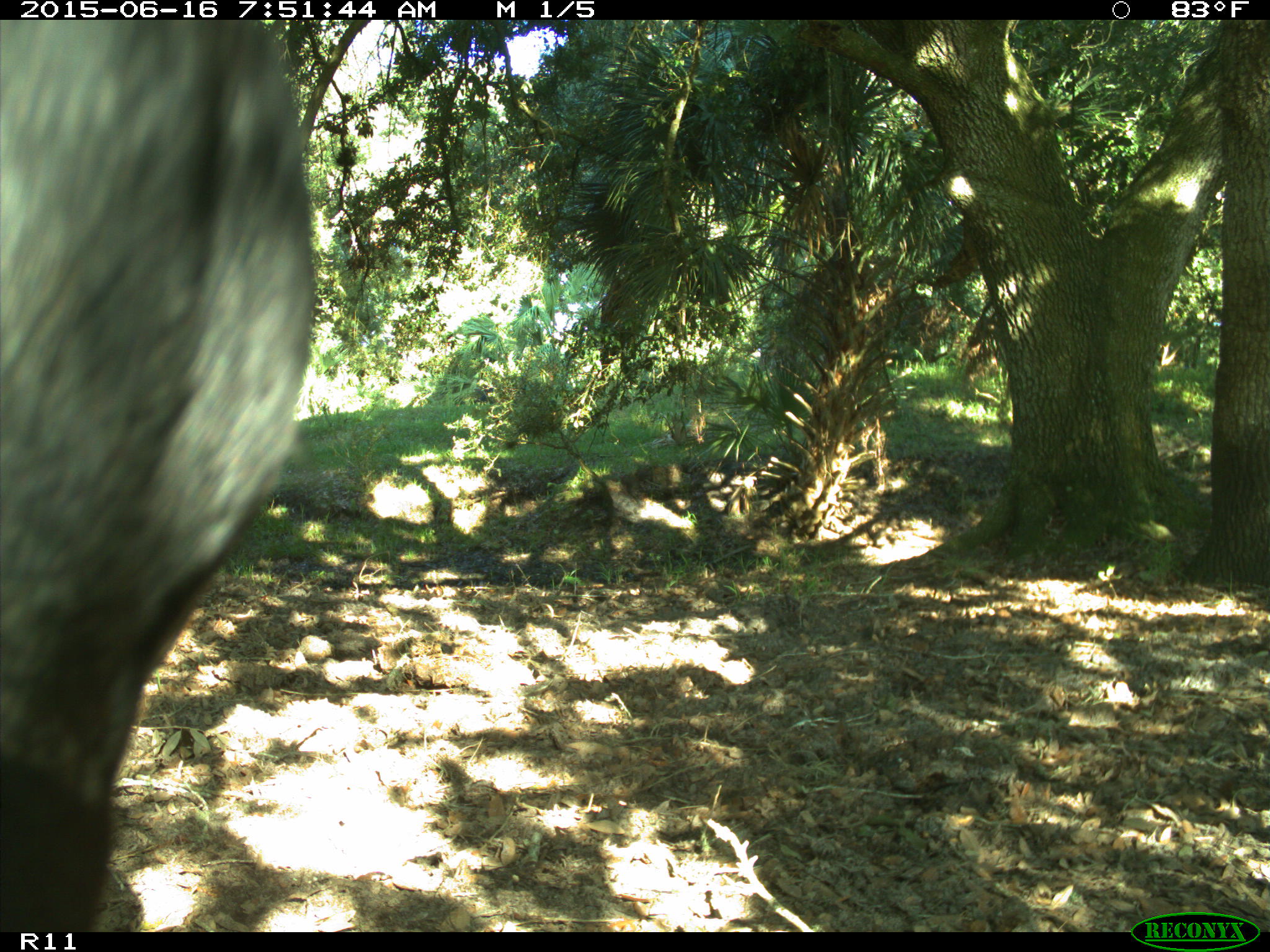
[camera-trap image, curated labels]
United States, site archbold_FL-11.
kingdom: Animalia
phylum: Chordata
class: Mammalia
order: Artiodactyla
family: Bovidae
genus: Bos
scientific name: Bos taurus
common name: domestic cow